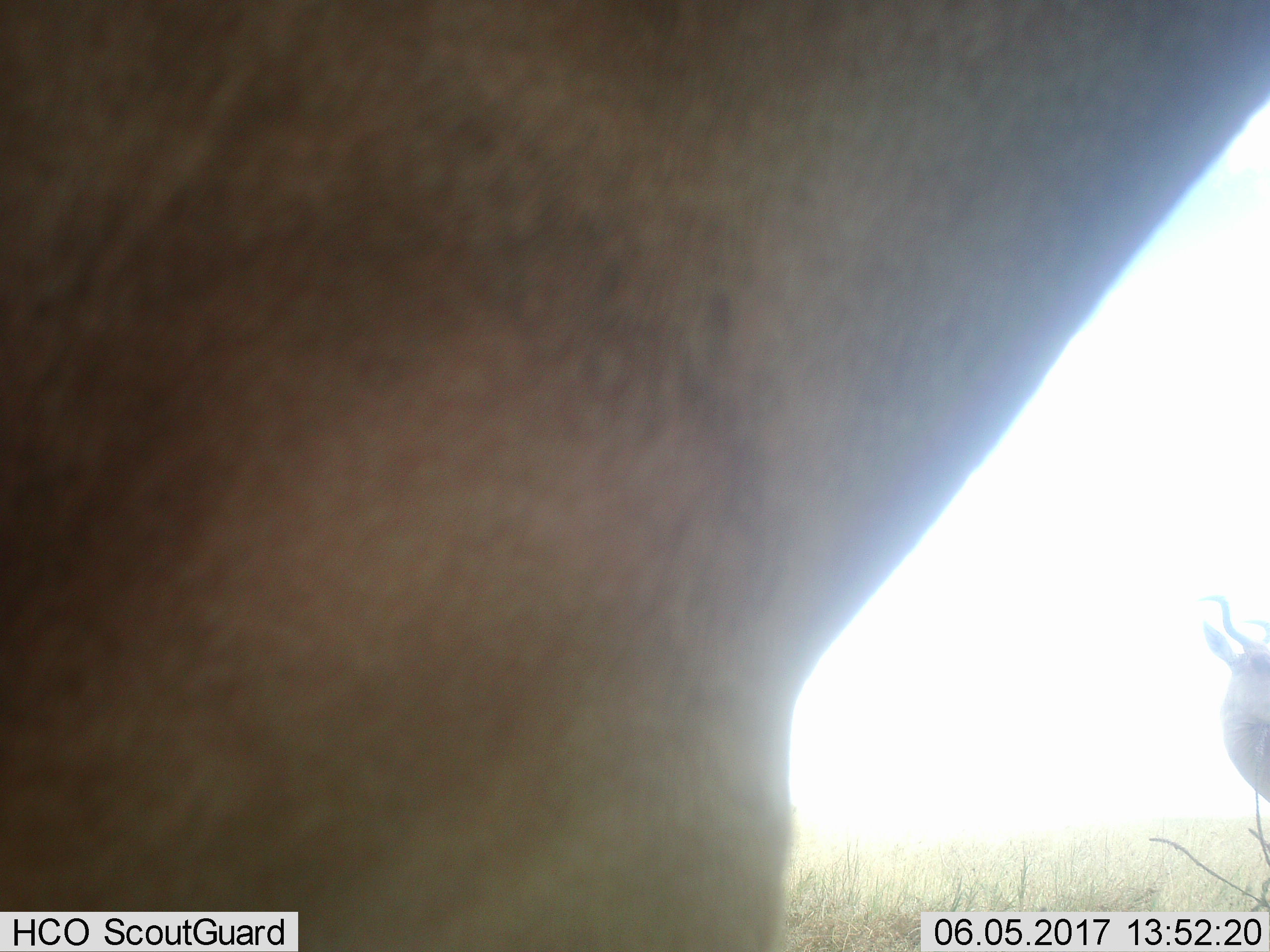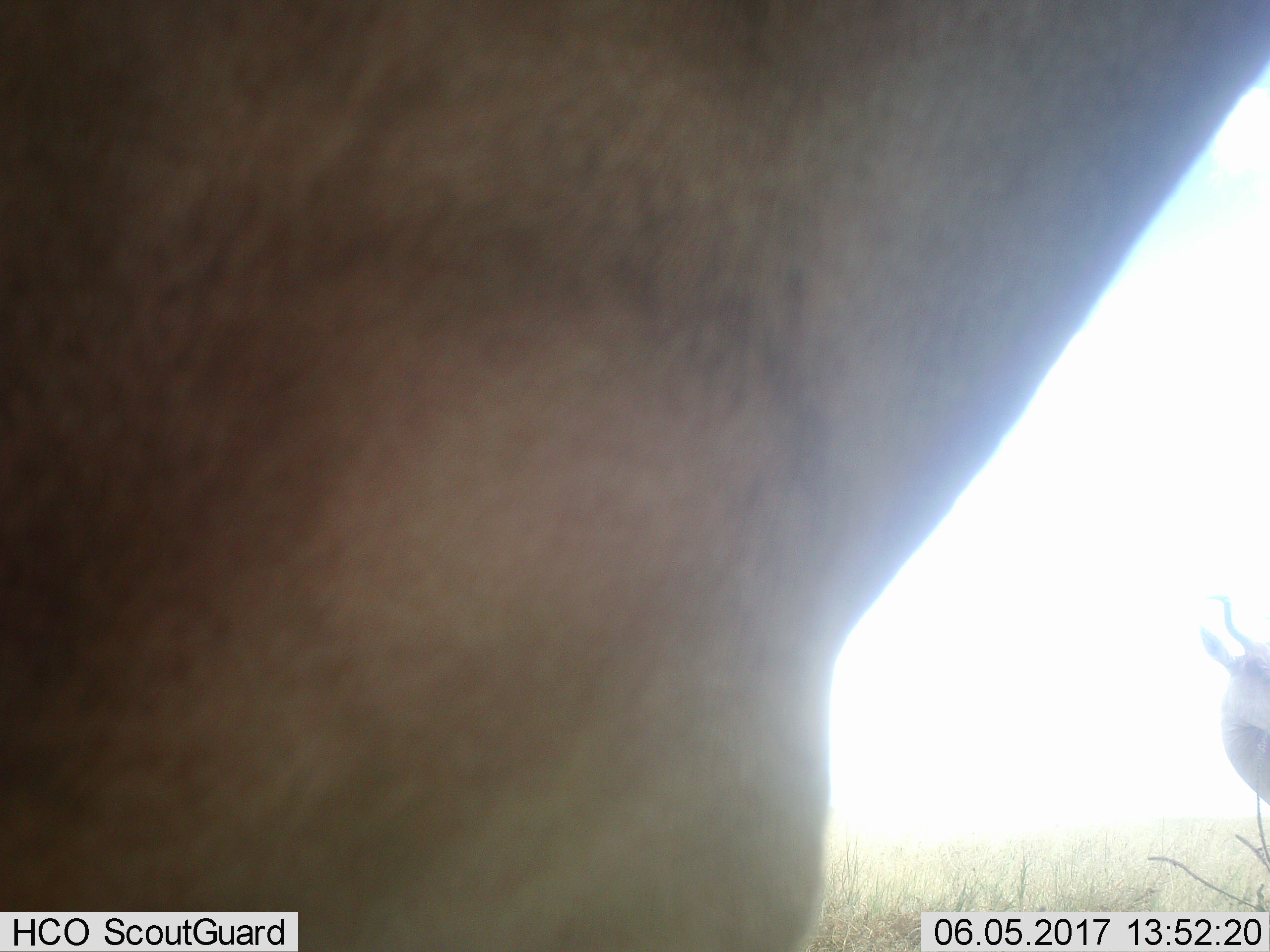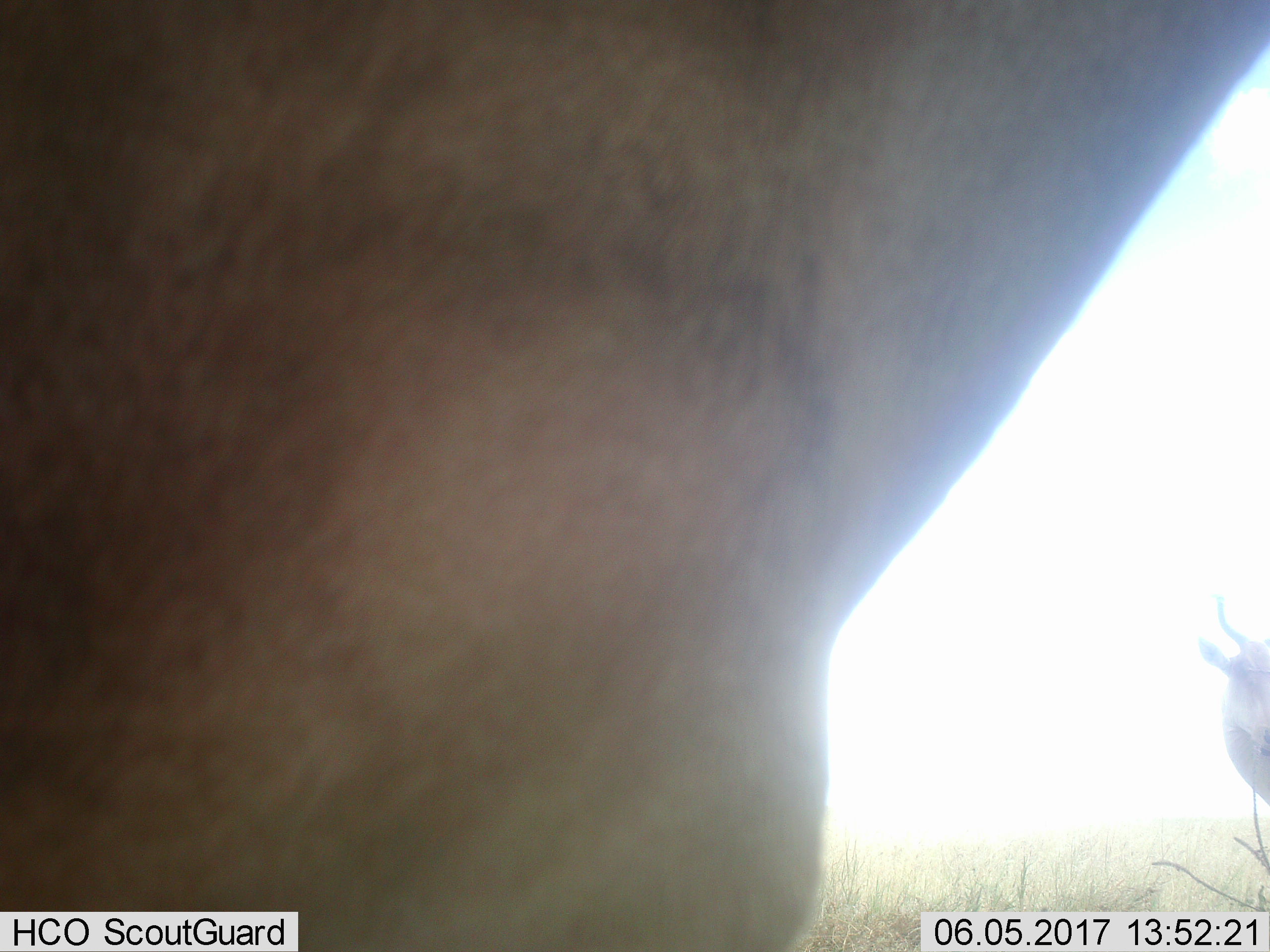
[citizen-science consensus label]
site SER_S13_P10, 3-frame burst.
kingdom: Animalia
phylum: Chordata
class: Mammalia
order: Artiodactyla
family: Bovidae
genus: Alcelaphus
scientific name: Alcelaphus buselaphus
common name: hartebeest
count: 2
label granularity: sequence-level